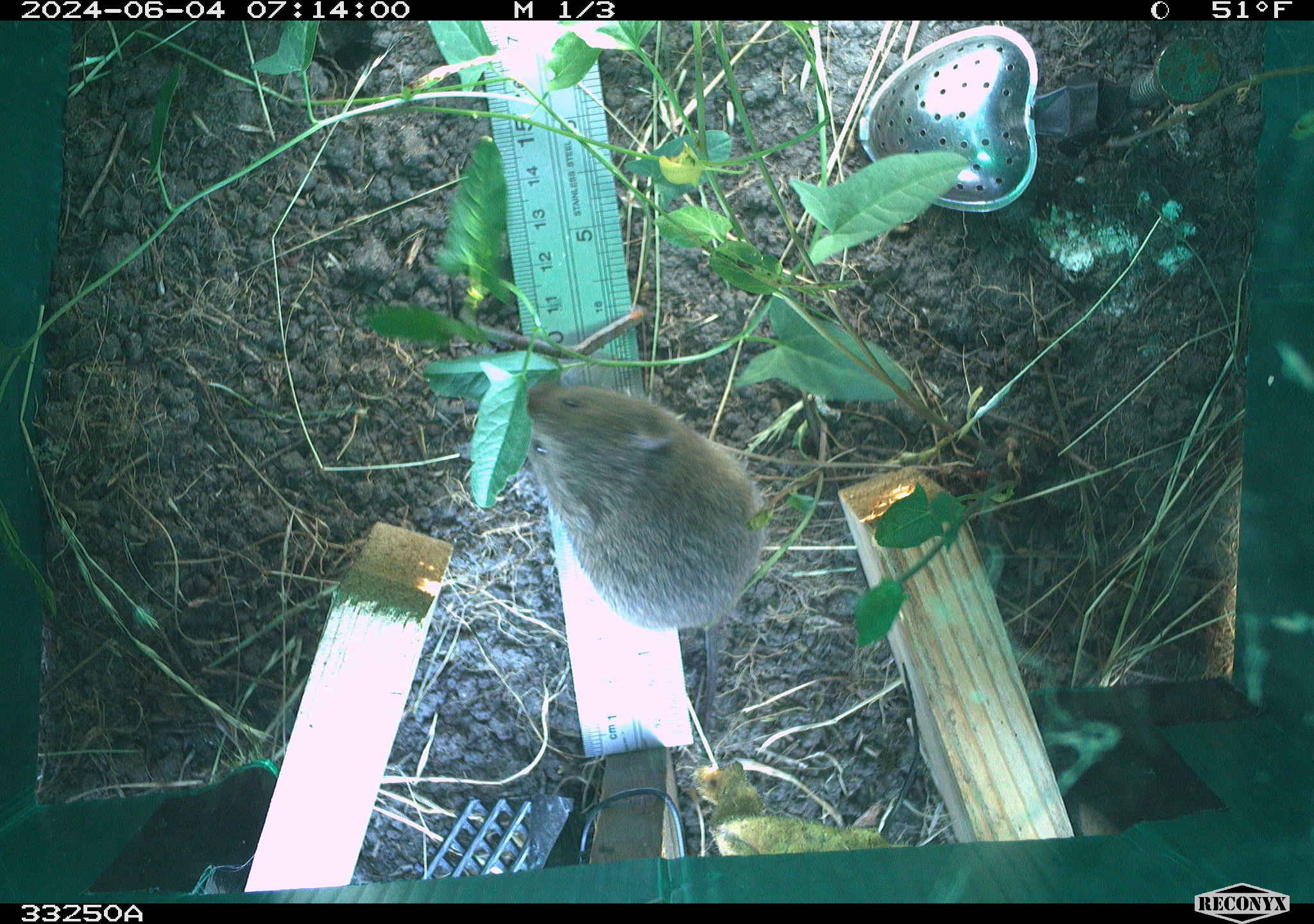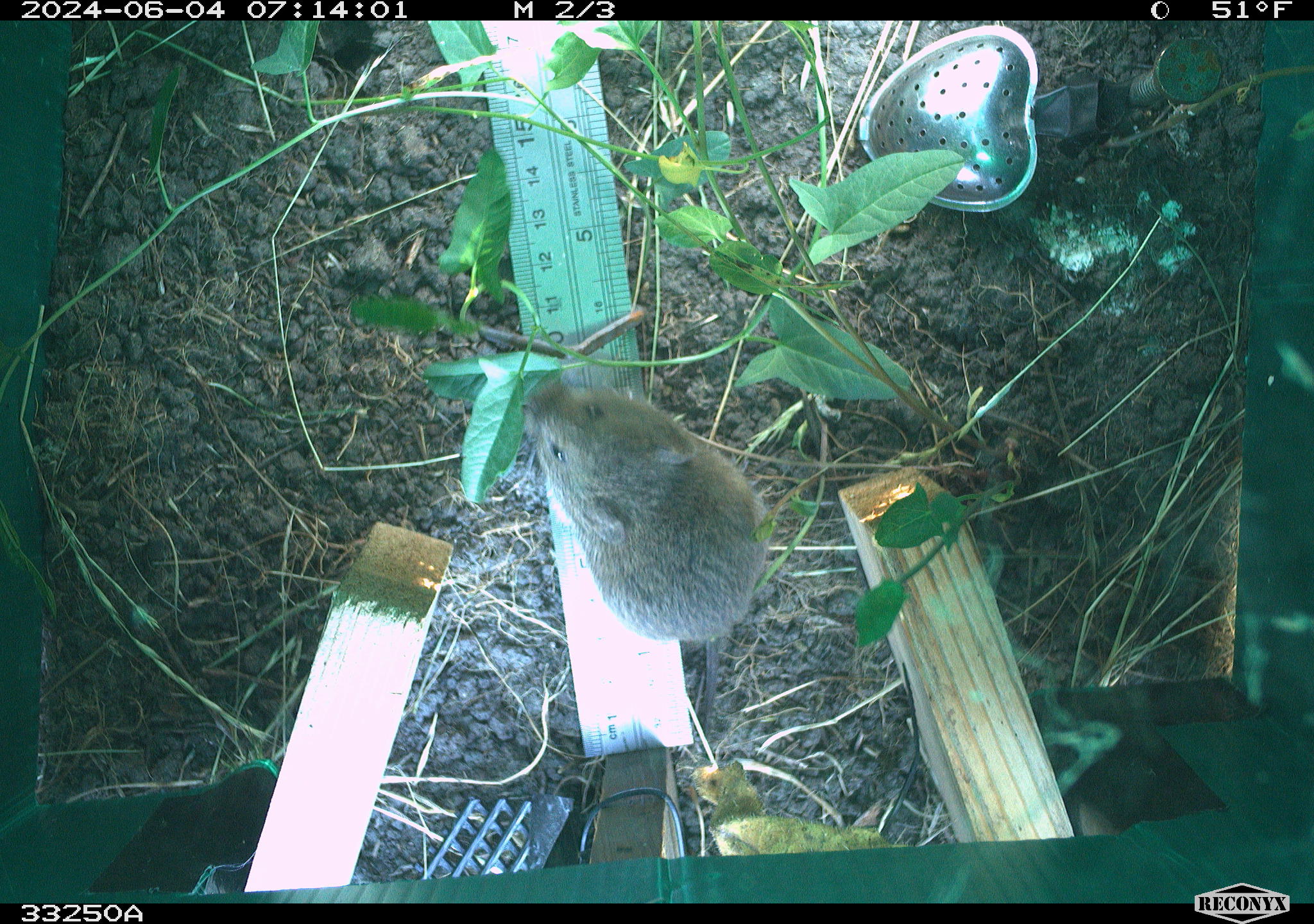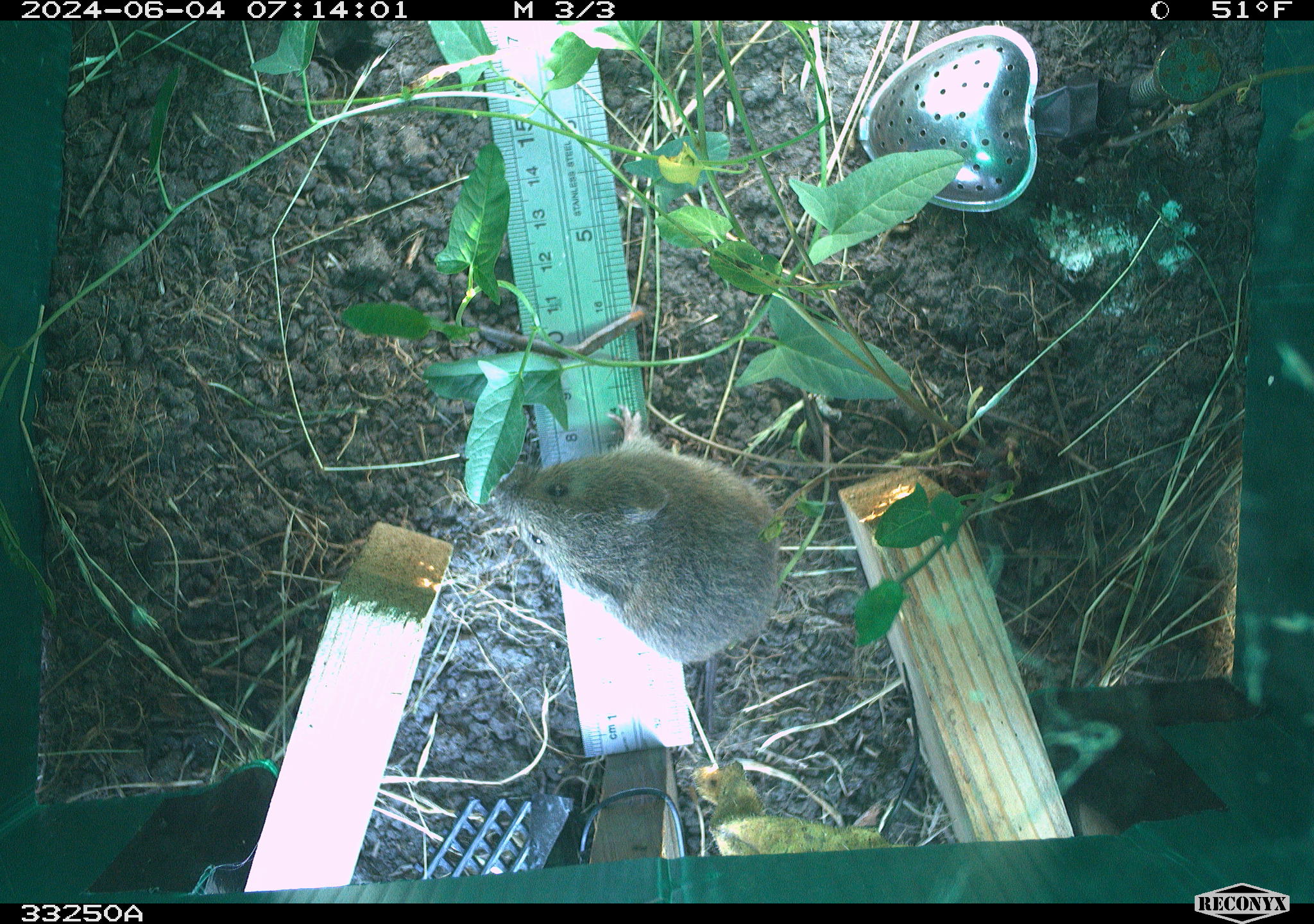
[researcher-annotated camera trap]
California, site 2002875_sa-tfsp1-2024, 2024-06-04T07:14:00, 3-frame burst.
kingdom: Animalia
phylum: Chordata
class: Mammalia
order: Rodentia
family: Cricetidae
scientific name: Arvicolinae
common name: voles, lemmings, and muskrats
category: arvicolinae subfamily